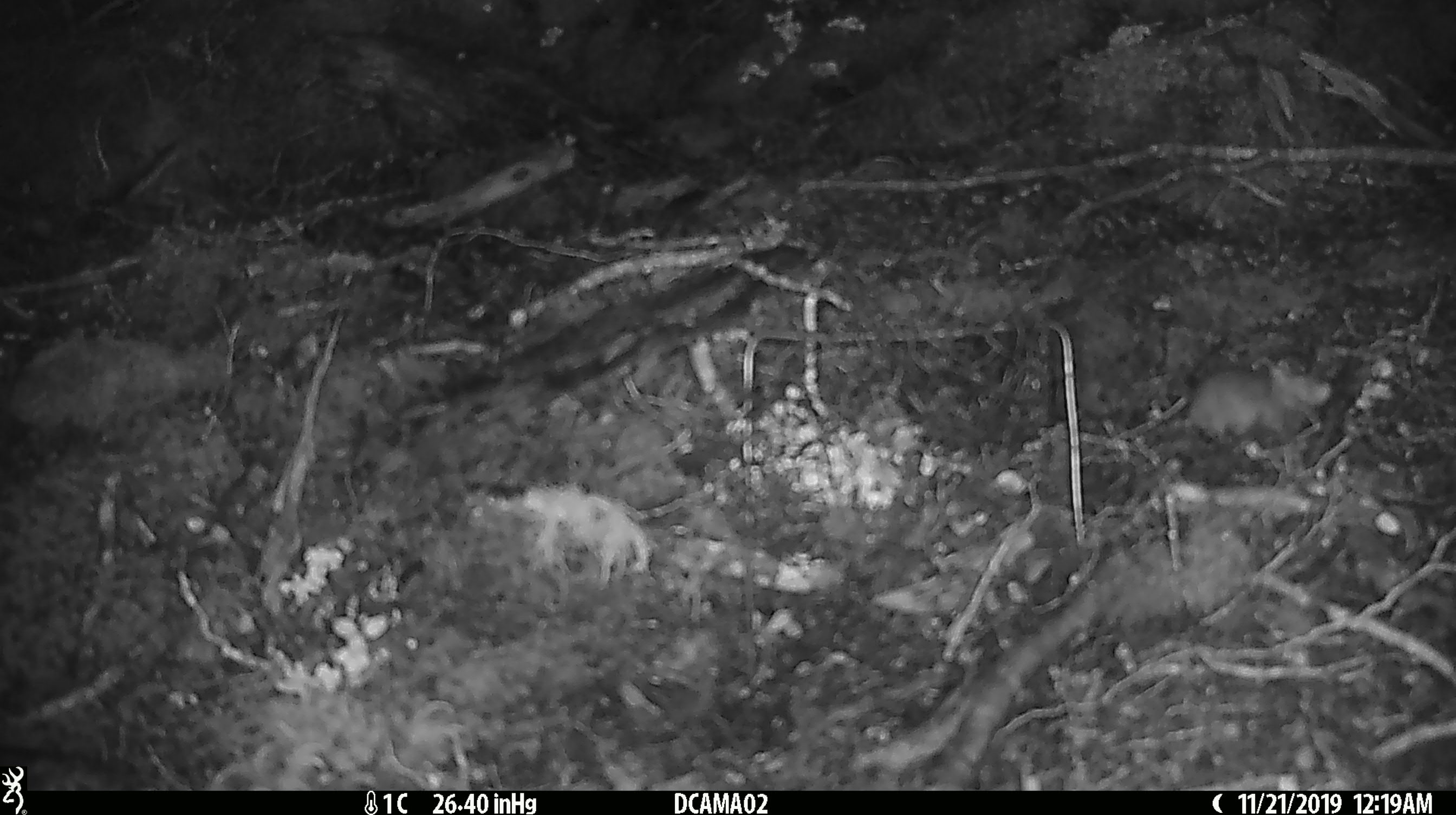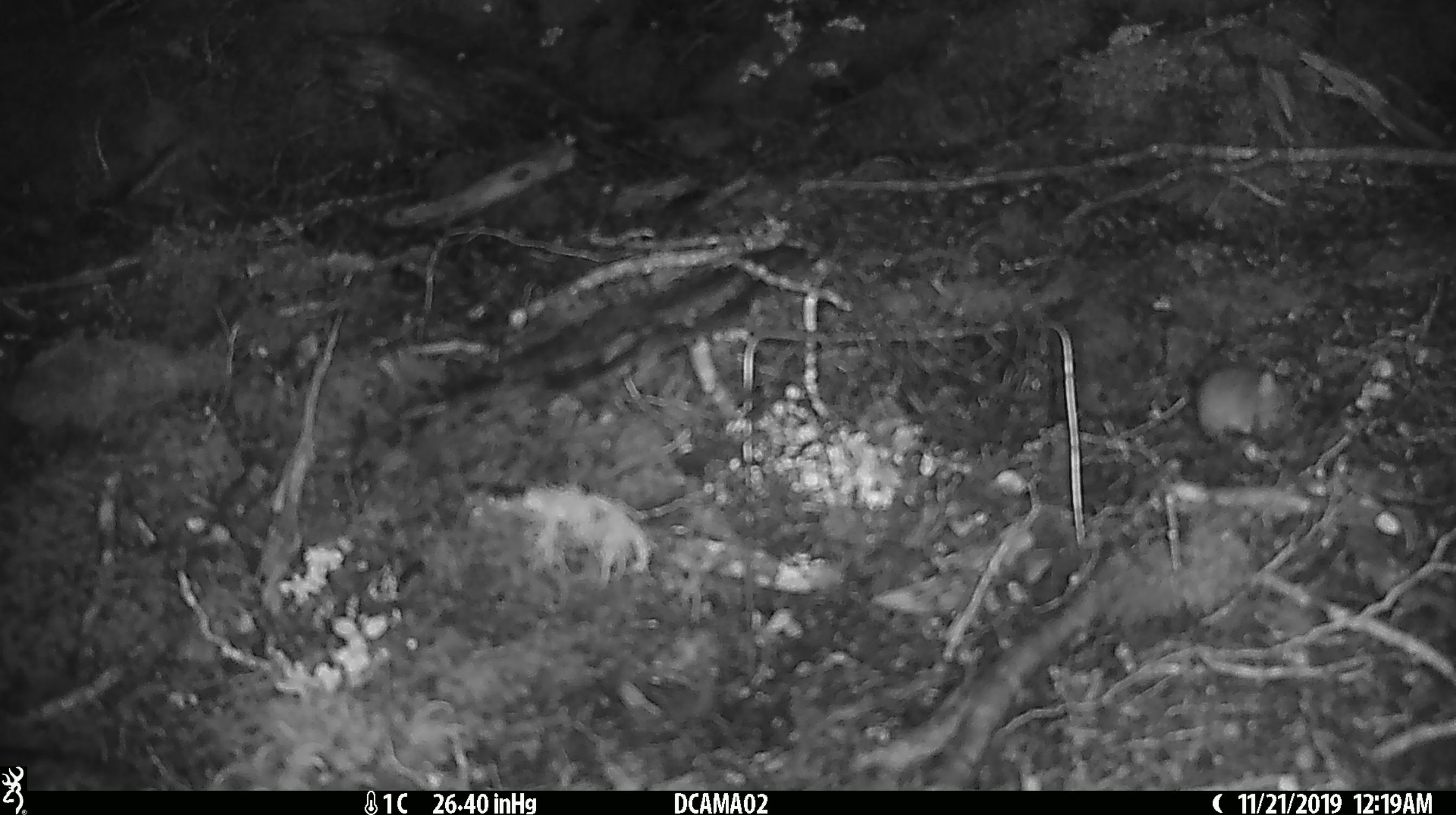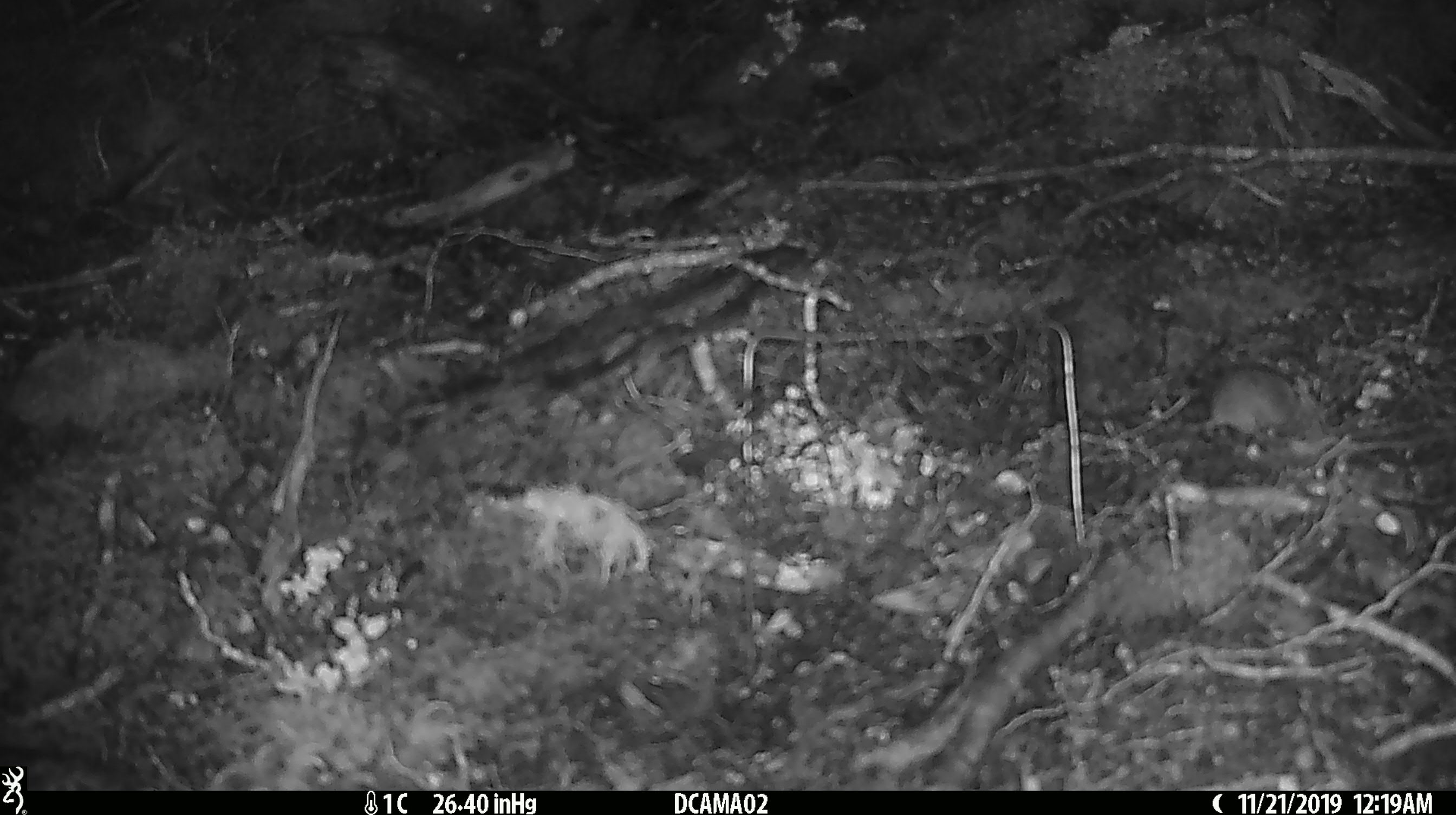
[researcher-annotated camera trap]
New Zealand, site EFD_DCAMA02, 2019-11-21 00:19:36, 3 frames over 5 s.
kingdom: Animalia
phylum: Chordata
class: Mammalia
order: Rodentia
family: Muridae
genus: Mus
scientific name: Mus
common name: mouse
Mouse (Mus).